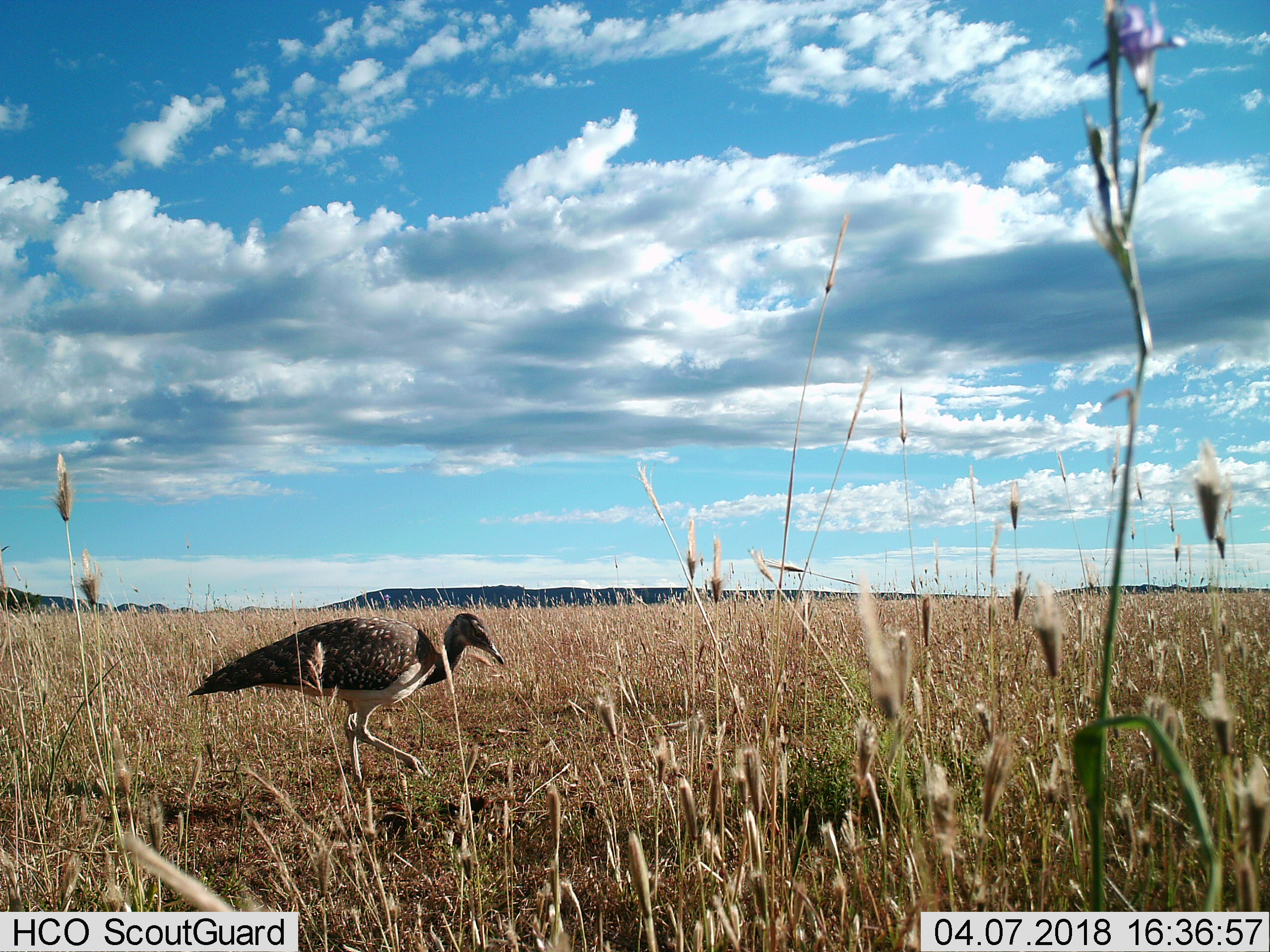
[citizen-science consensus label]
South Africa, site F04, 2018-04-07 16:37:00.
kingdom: Animalia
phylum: Chordata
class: Aves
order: Otidiformes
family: Otididae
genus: Neotis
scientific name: Neotis ludwigii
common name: ludwig's bustard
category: bustardludwigs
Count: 1.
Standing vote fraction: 60%.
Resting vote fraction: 0%.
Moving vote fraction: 60%.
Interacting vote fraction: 0%.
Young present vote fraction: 0%.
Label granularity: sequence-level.